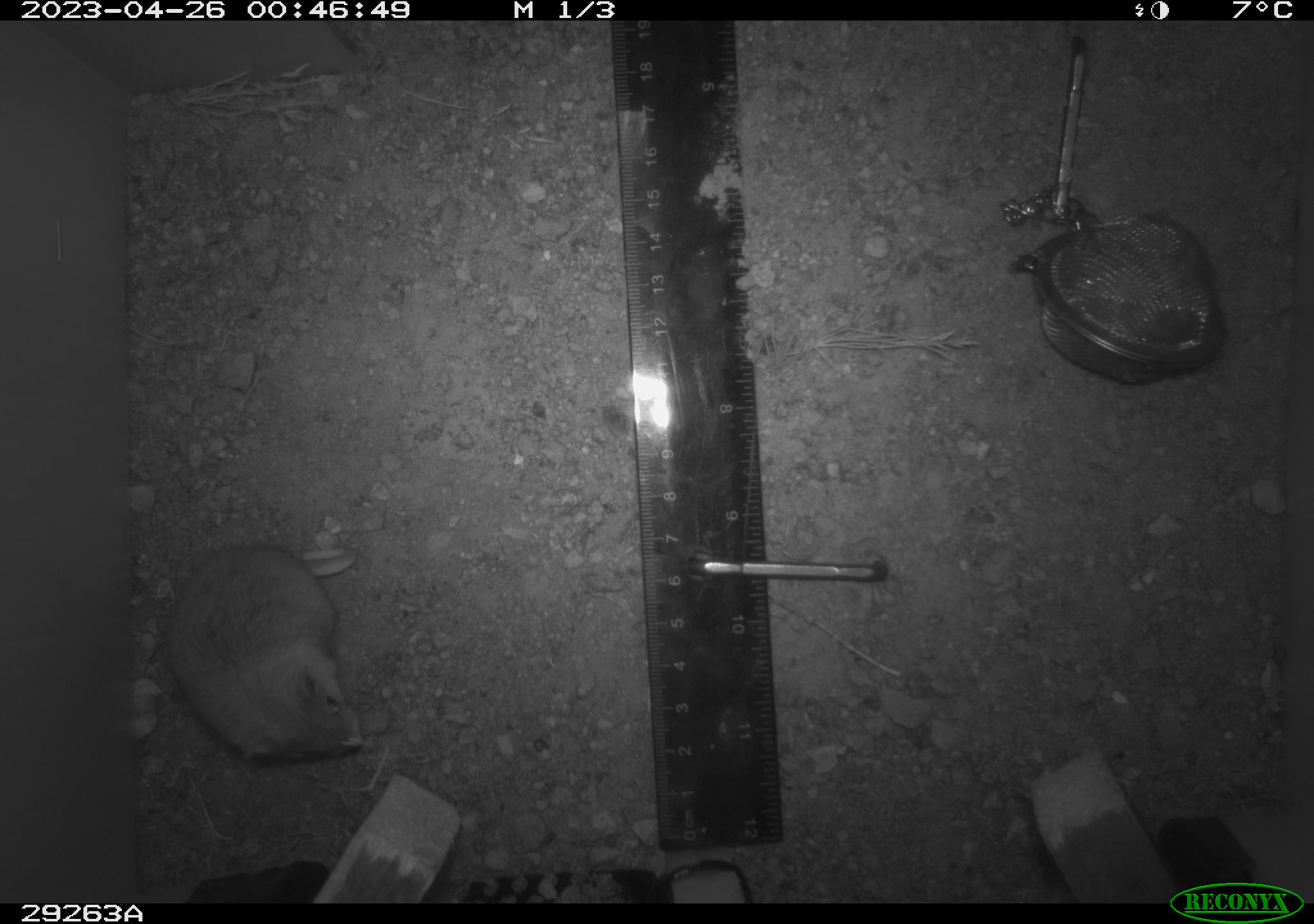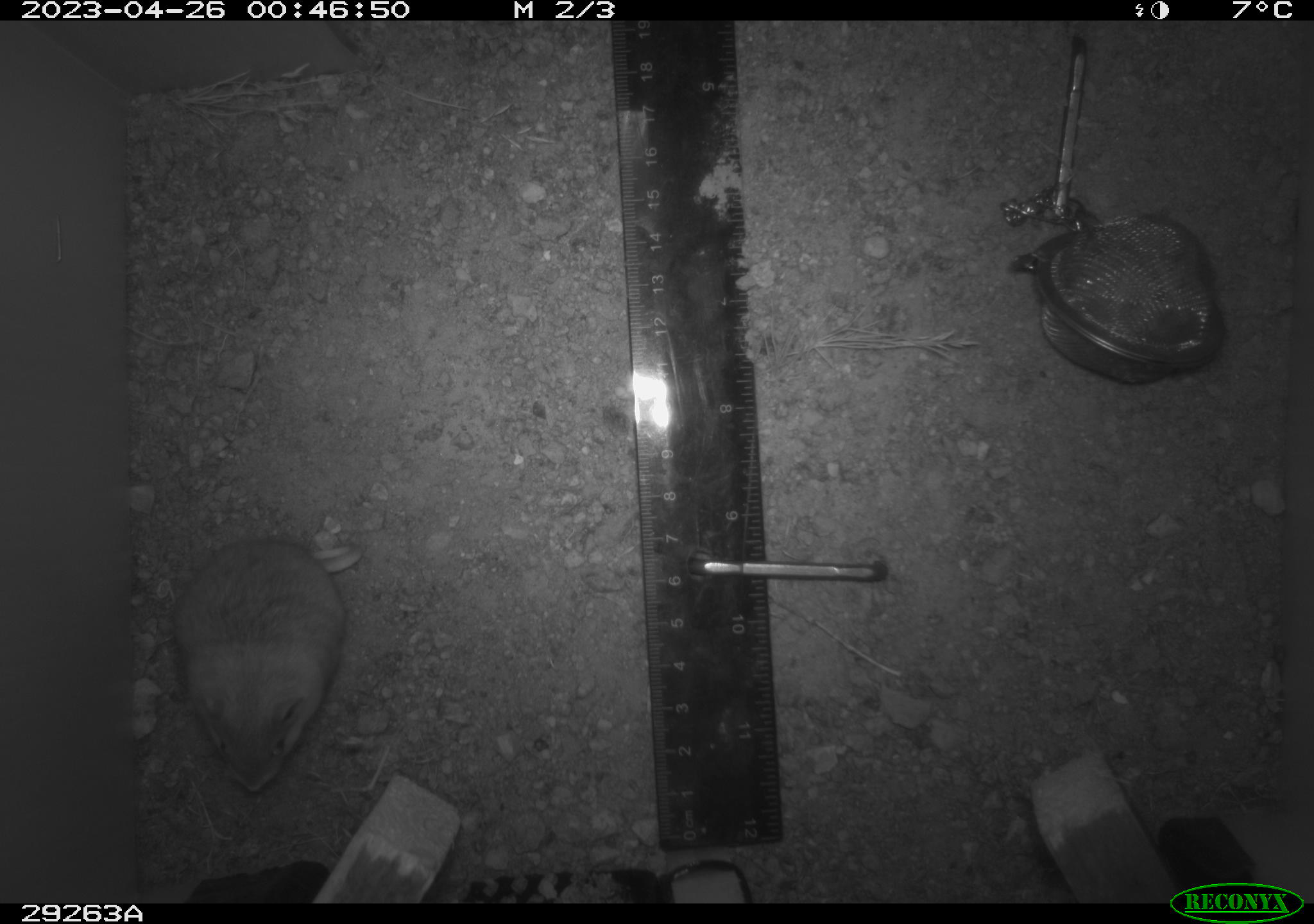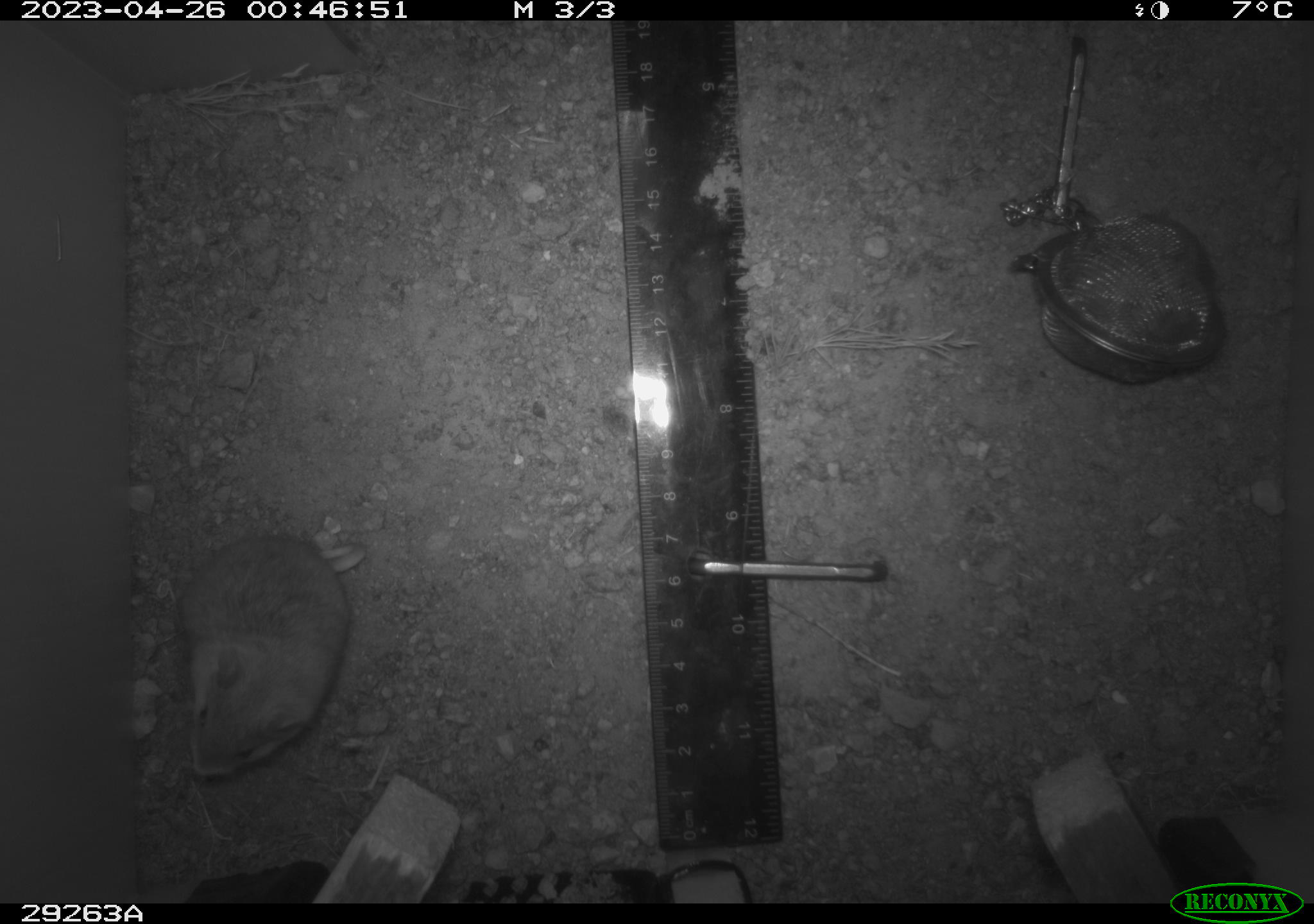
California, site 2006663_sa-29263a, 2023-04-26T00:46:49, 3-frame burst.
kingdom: Animalia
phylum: Chordata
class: Mammalia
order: Rodentia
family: Cricetidae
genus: Peromyscus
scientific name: Peromyscus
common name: deer mice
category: peromyscus species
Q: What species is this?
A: Peromyscus species (deer mice) (Peromyscus).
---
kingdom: Animalia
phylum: Chordata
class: Mammalia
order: Rodentia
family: Cricetidae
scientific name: Arvicolinae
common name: voles, lemmings, and muskrats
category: arvicolinae subfamily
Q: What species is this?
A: Arvicolinae subfamily (voles, lemmings, and muskrats) (Arvicolinae).